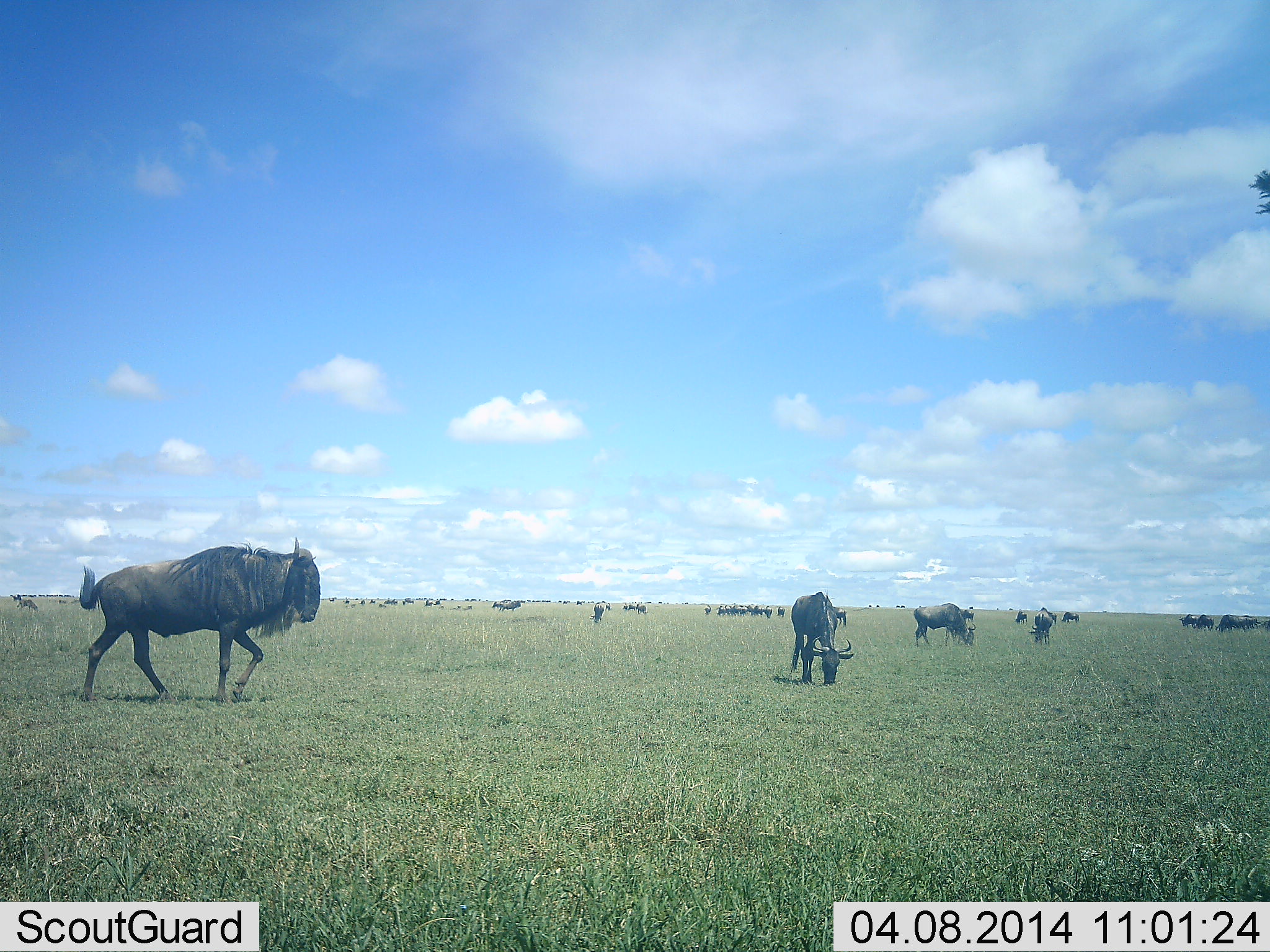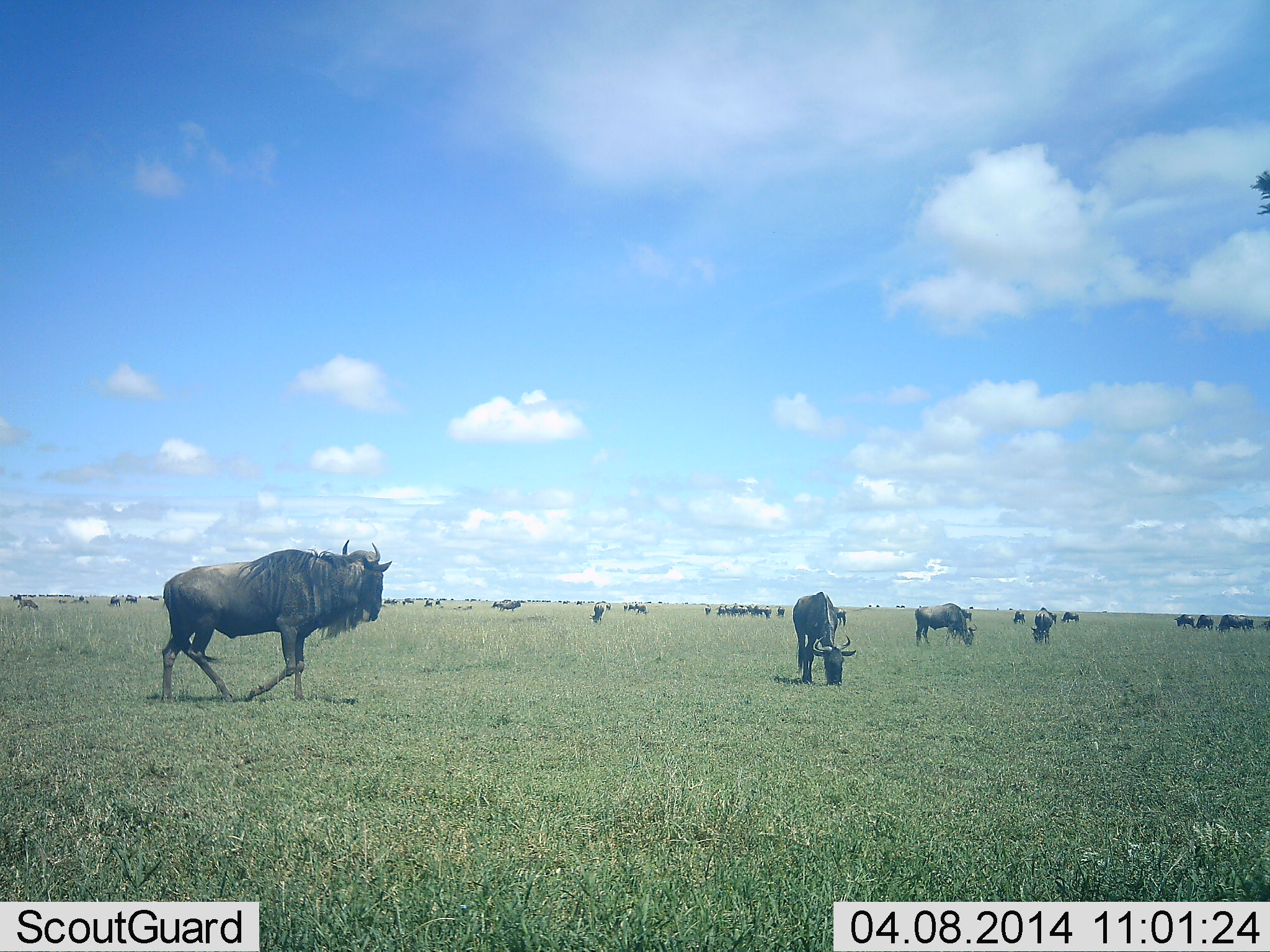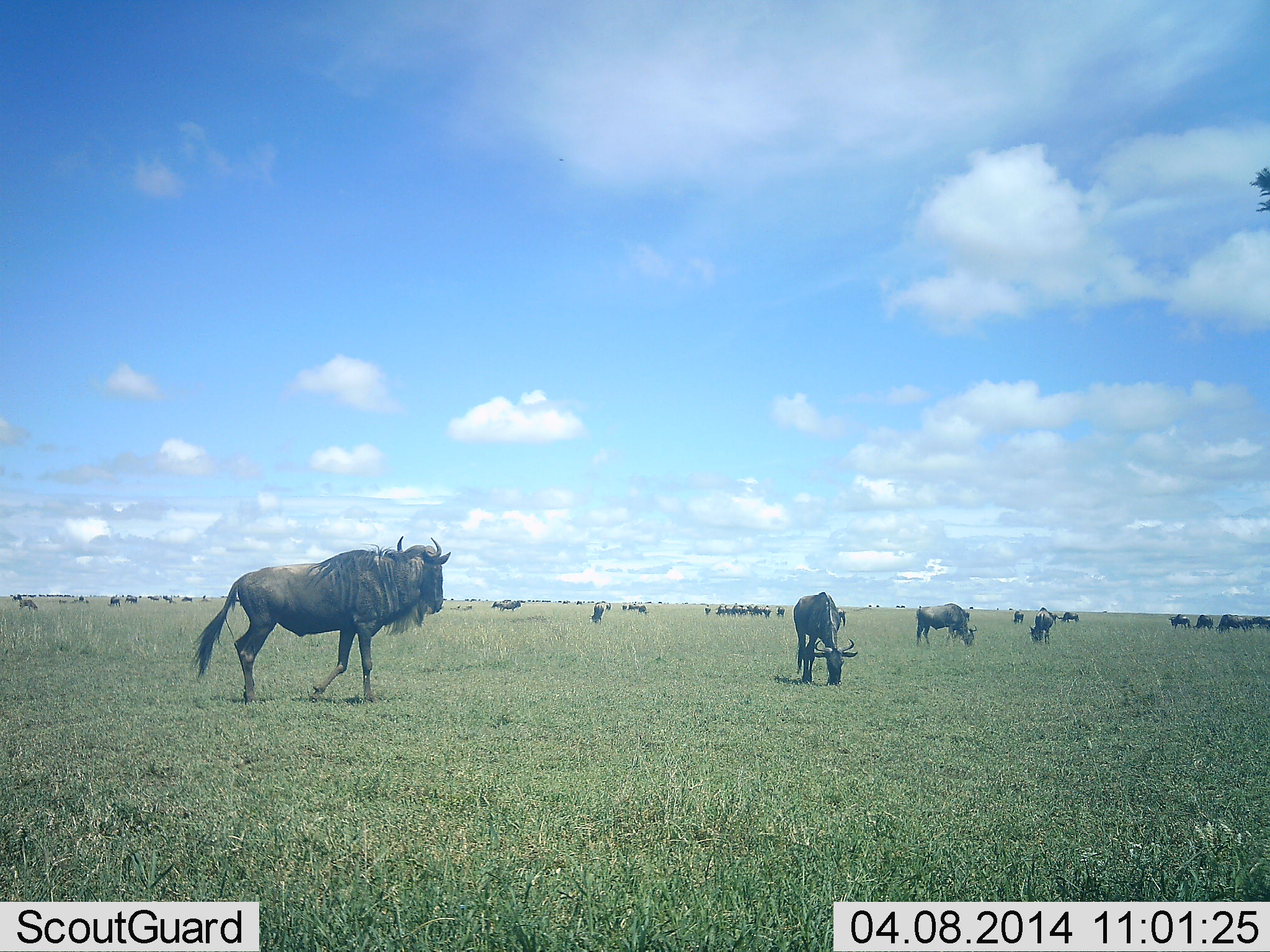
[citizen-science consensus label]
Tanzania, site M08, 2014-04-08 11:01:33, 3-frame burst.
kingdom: Animalia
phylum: Chordata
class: Mammalia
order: Artiodactyla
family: Bovidae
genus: Connochaetes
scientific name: Connochaetes taurinus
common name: blue wildebeest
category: wildebeest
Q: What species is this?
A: Wildebeest (blue wildebeest) (Connochaetes taurinus).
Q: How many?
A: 51+.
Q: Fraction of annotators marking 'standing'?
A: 60%.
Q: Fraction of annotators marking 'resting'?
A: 0%.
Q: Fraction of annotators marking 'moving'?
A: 80%.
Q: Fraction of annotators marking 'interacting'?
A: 10%.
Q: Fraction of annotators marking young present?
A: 0%.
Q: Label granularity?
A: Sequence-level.